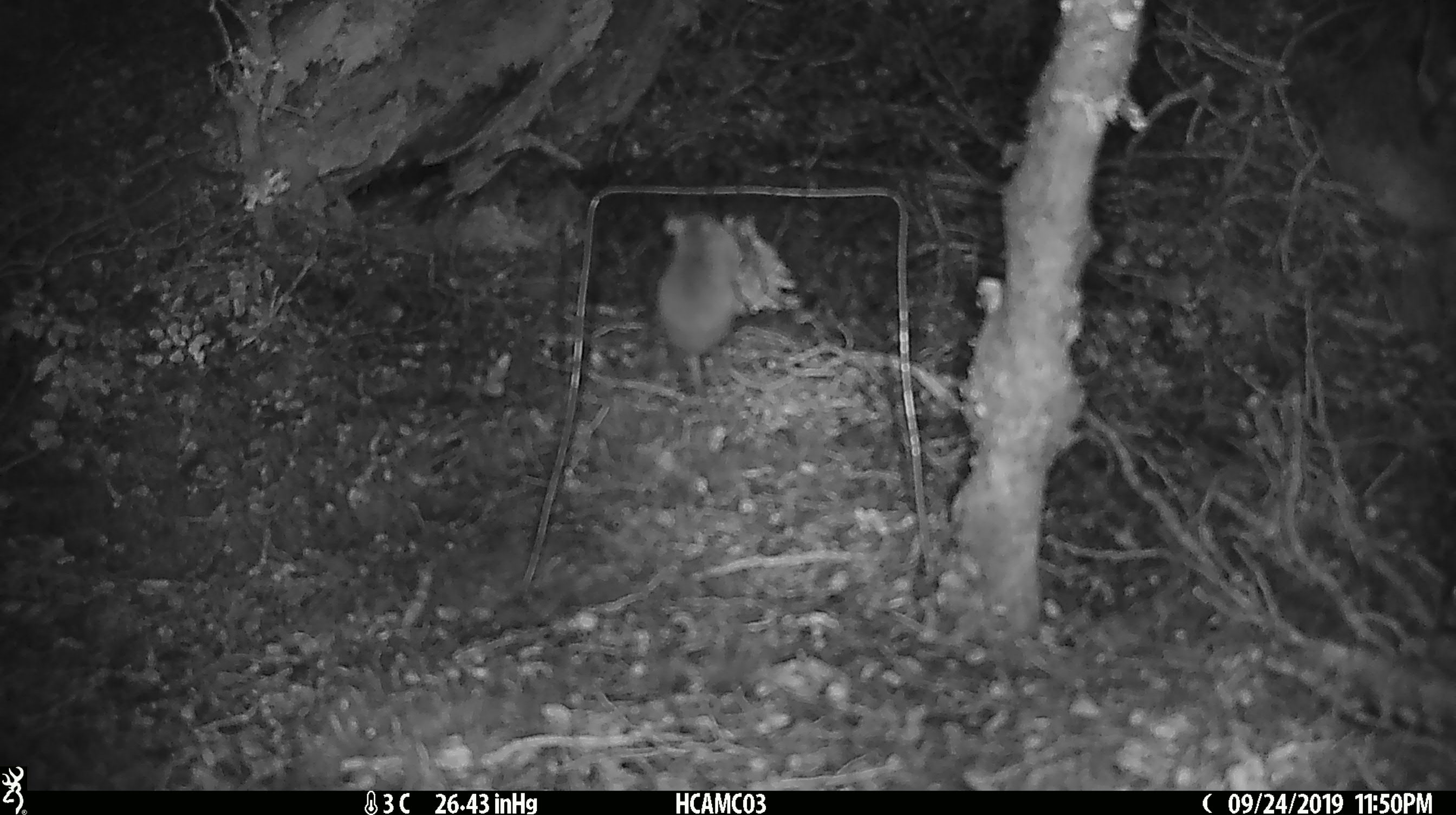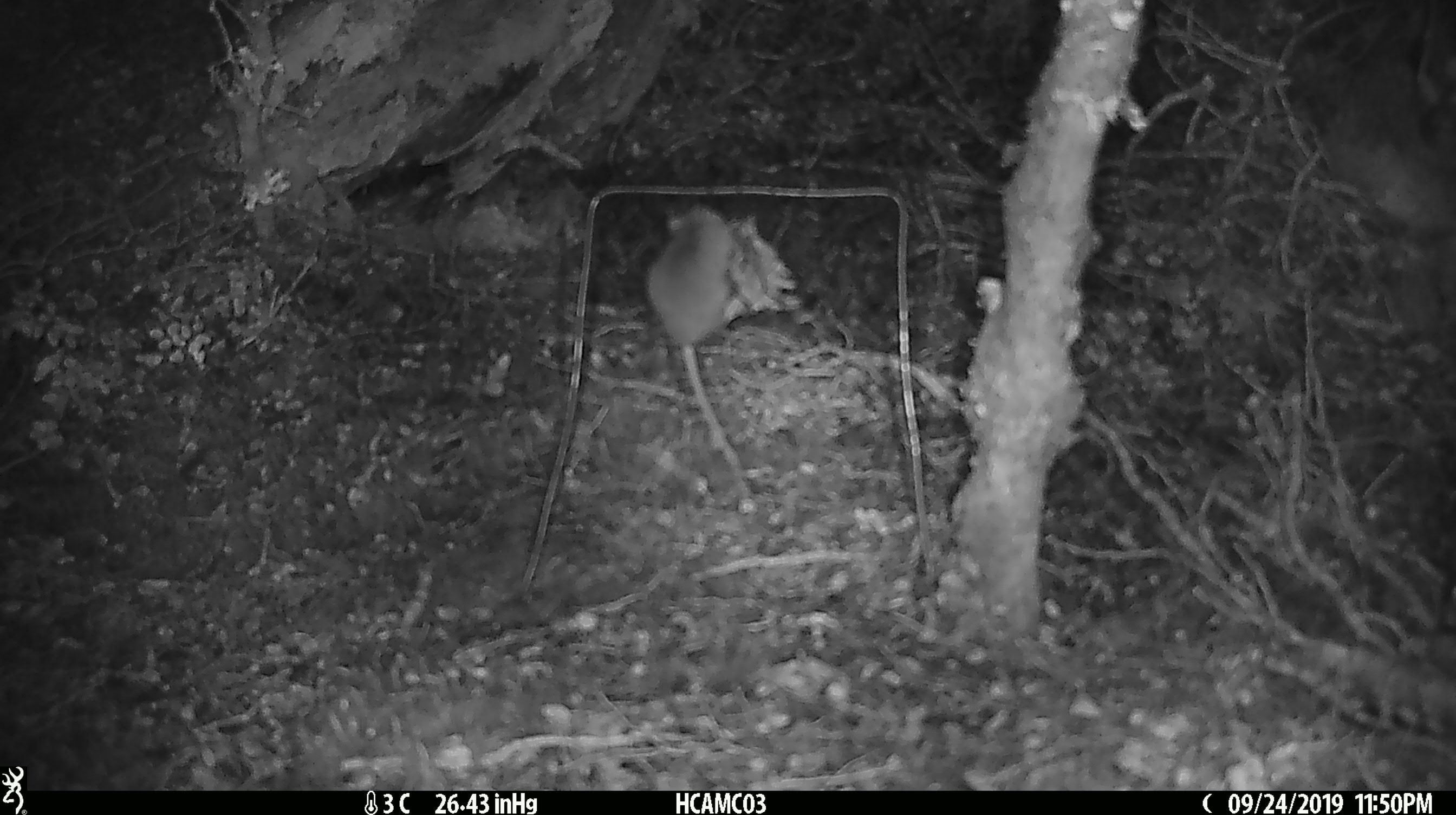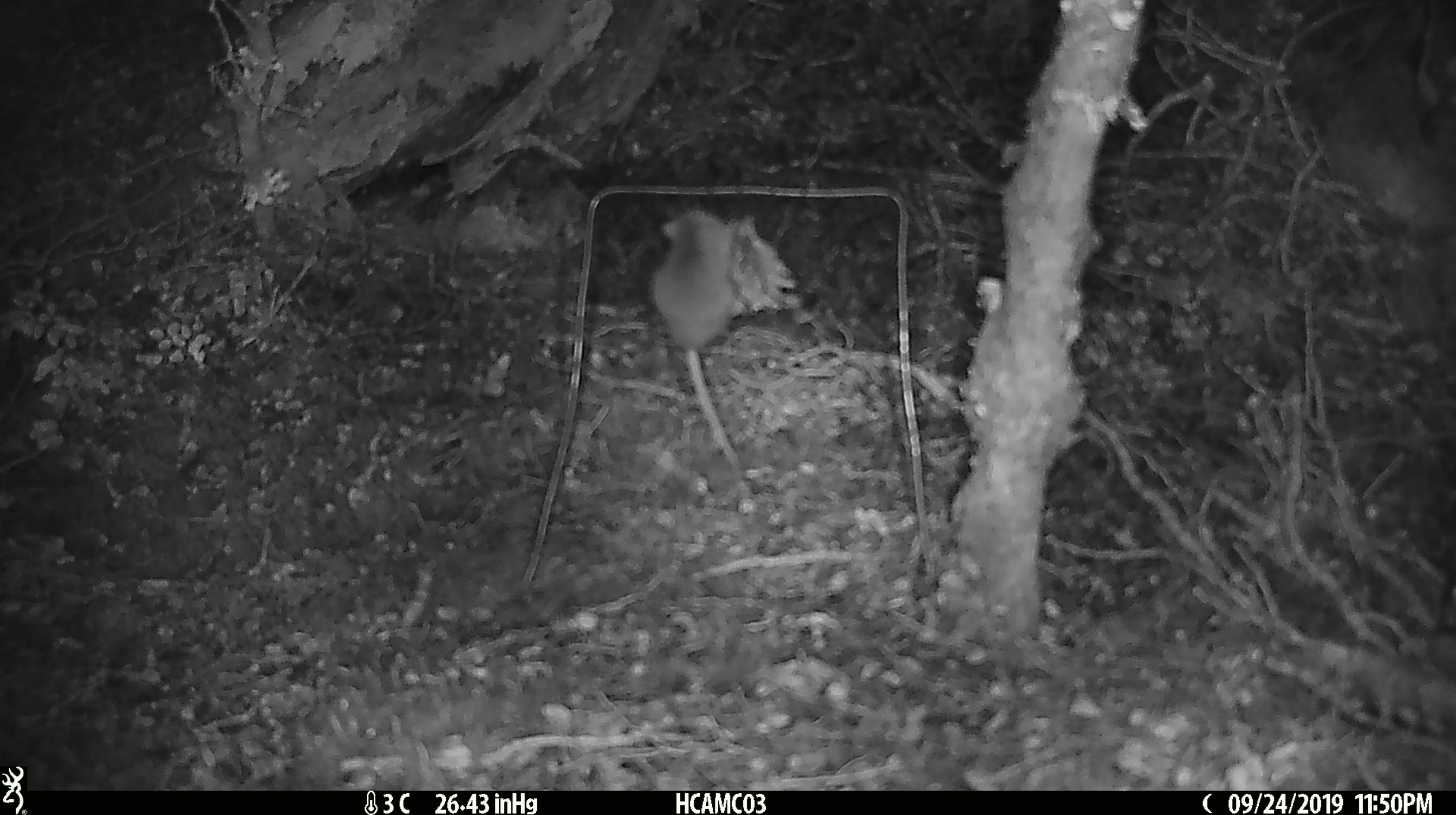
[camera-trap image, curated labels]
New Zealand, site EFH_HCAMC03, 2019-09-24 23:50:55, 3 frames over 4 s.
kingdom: Animalia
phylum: Chordata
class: Mammalia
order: Rodentia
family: Muridae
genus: Mus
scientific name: Mus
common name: mouse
Mouse (Mus).